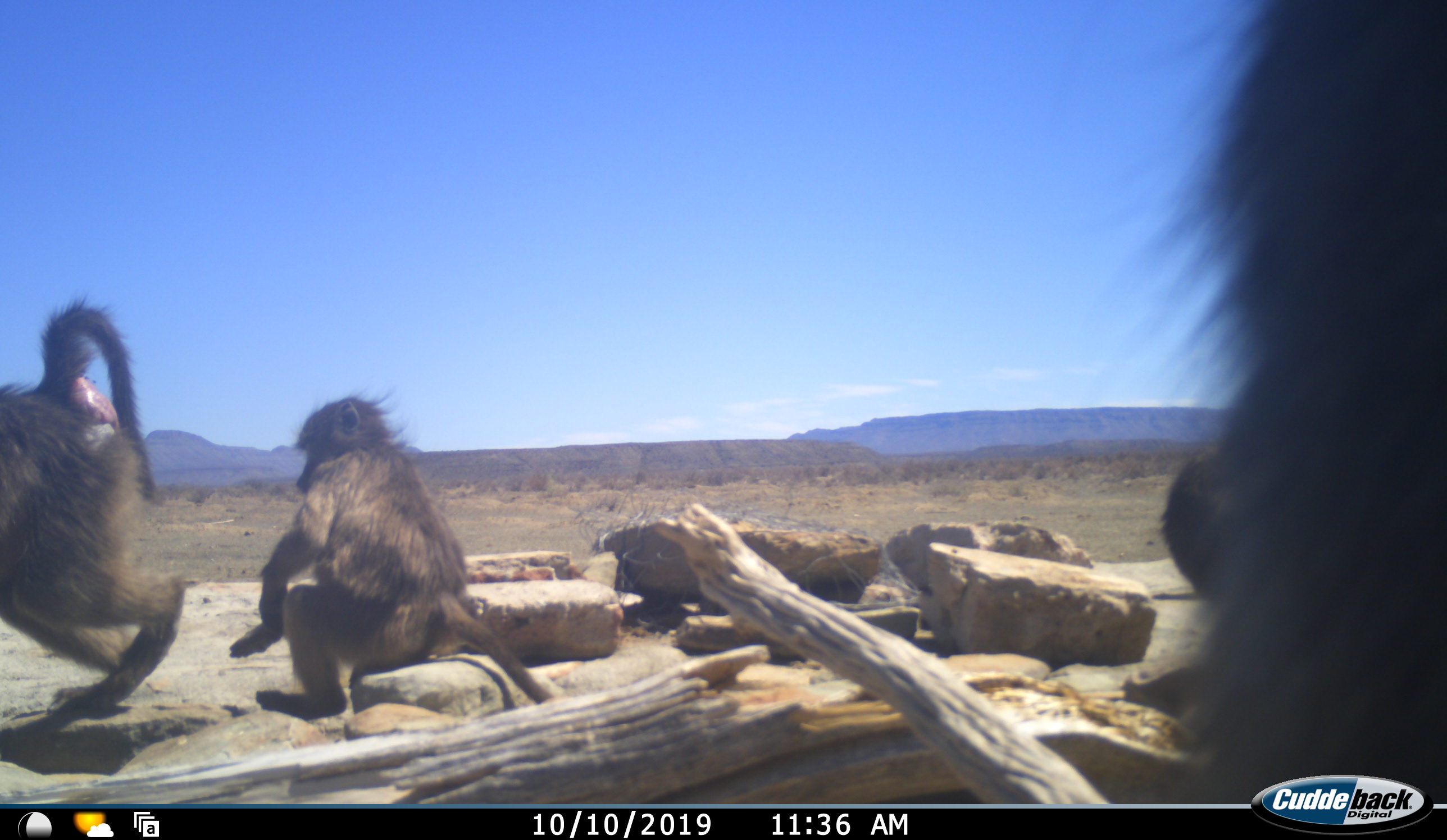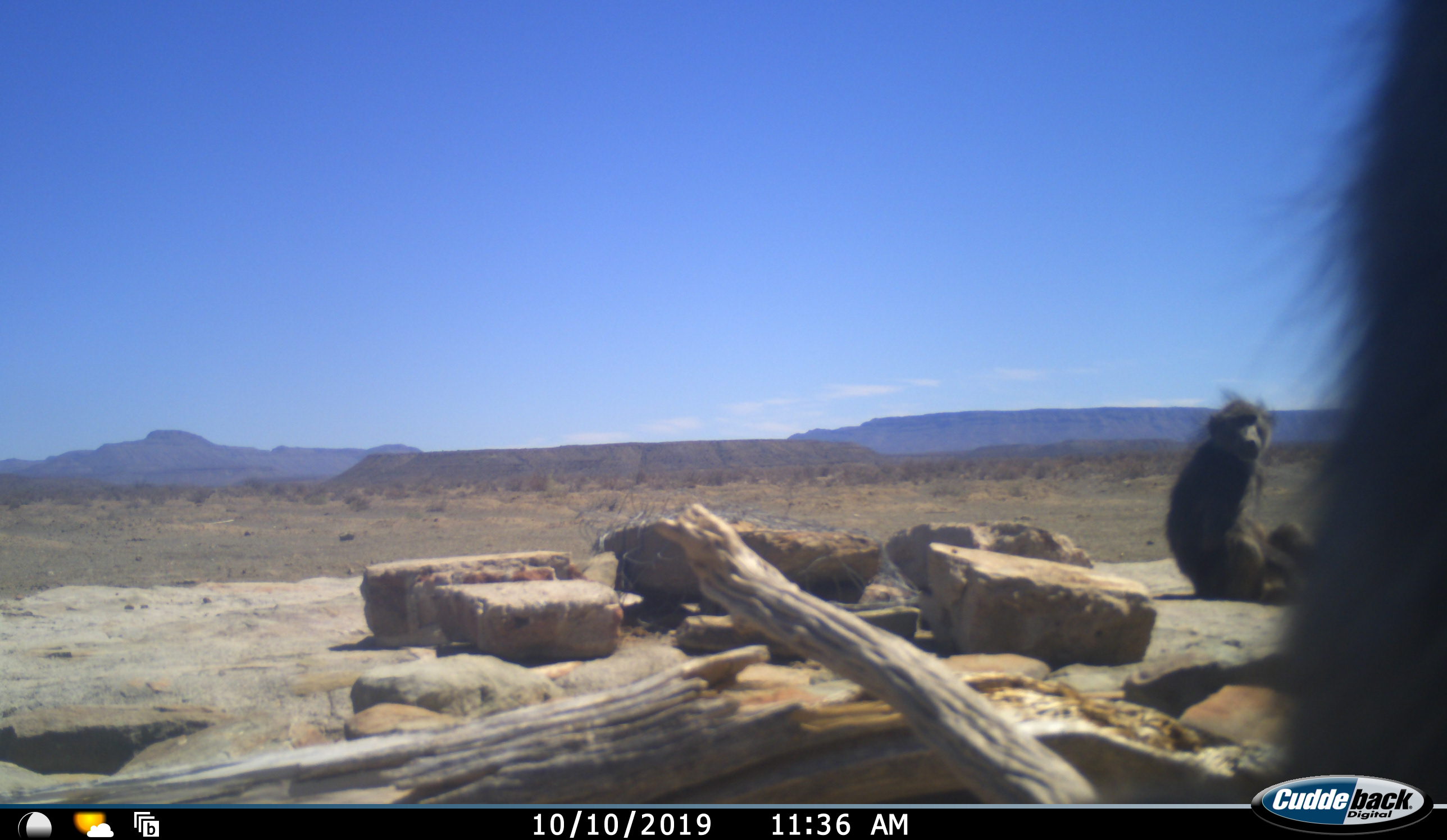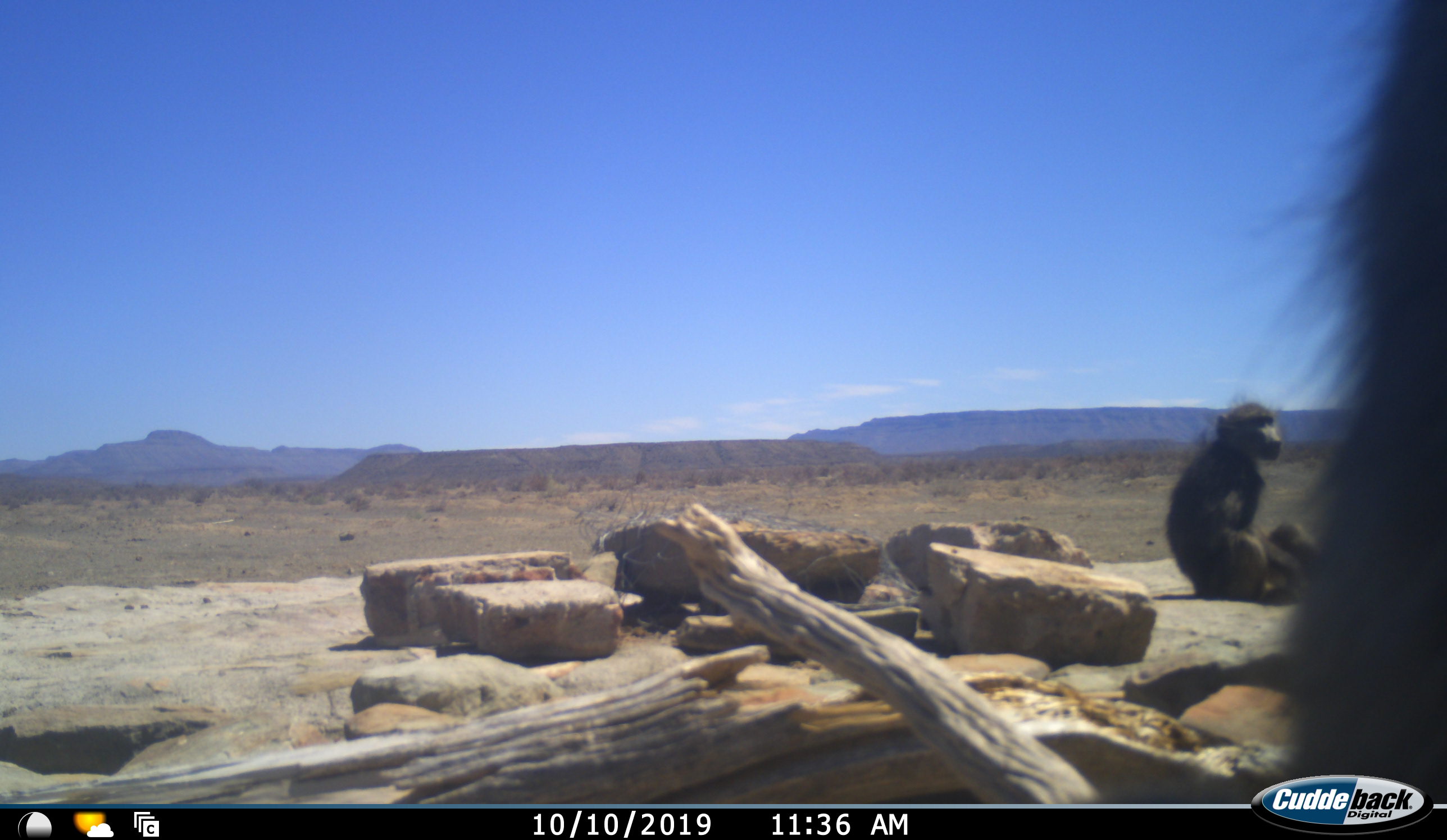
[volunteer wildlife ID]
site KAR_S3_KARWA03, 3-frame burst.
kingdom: Animalia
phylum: Chordata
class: Mammalia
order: Primates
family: Cercopithecidae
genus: Papio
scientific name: Papio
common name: baboon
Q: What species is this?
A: Baboon (Papio).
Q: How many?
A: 4.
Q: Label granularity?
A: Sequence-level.